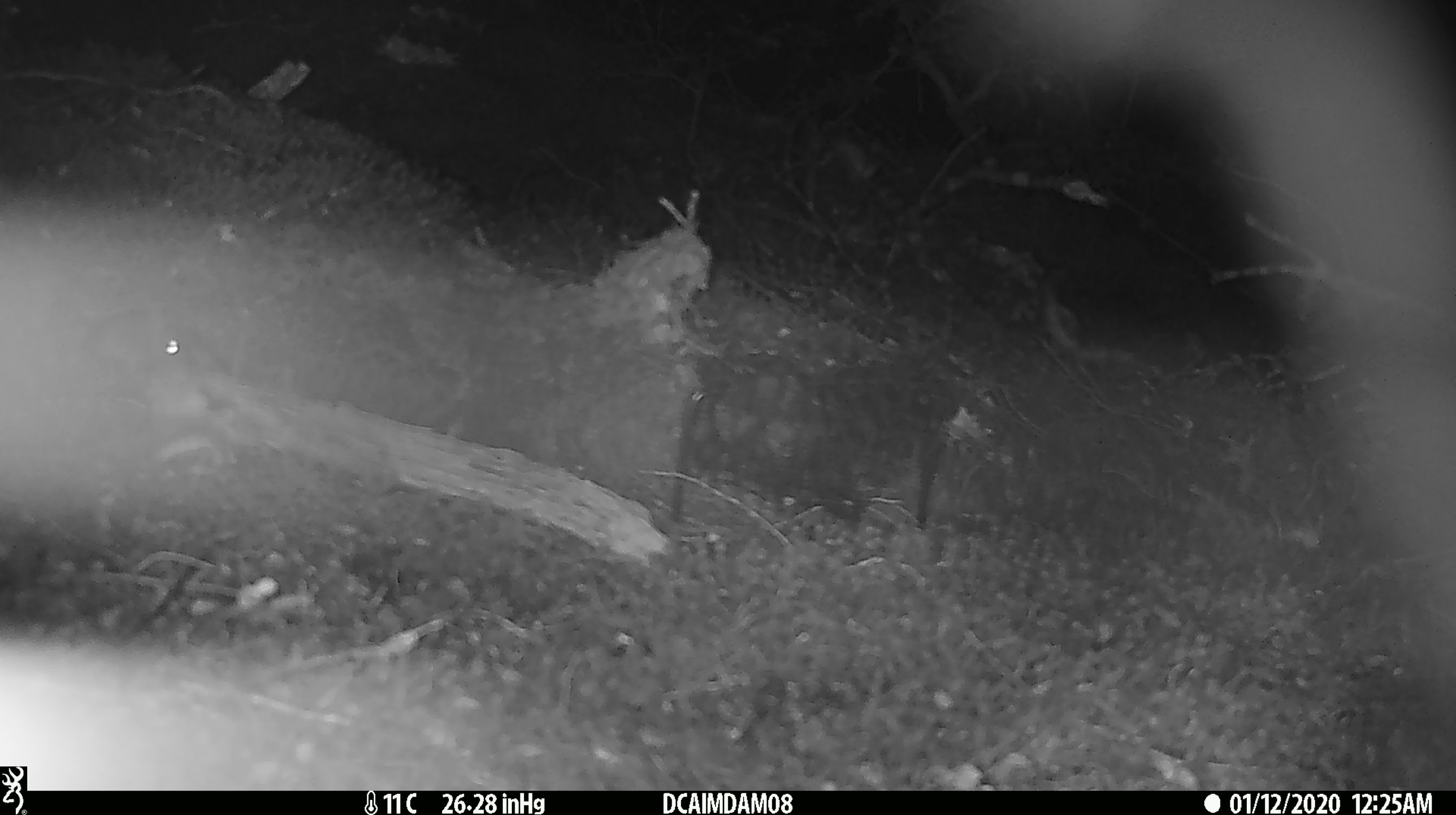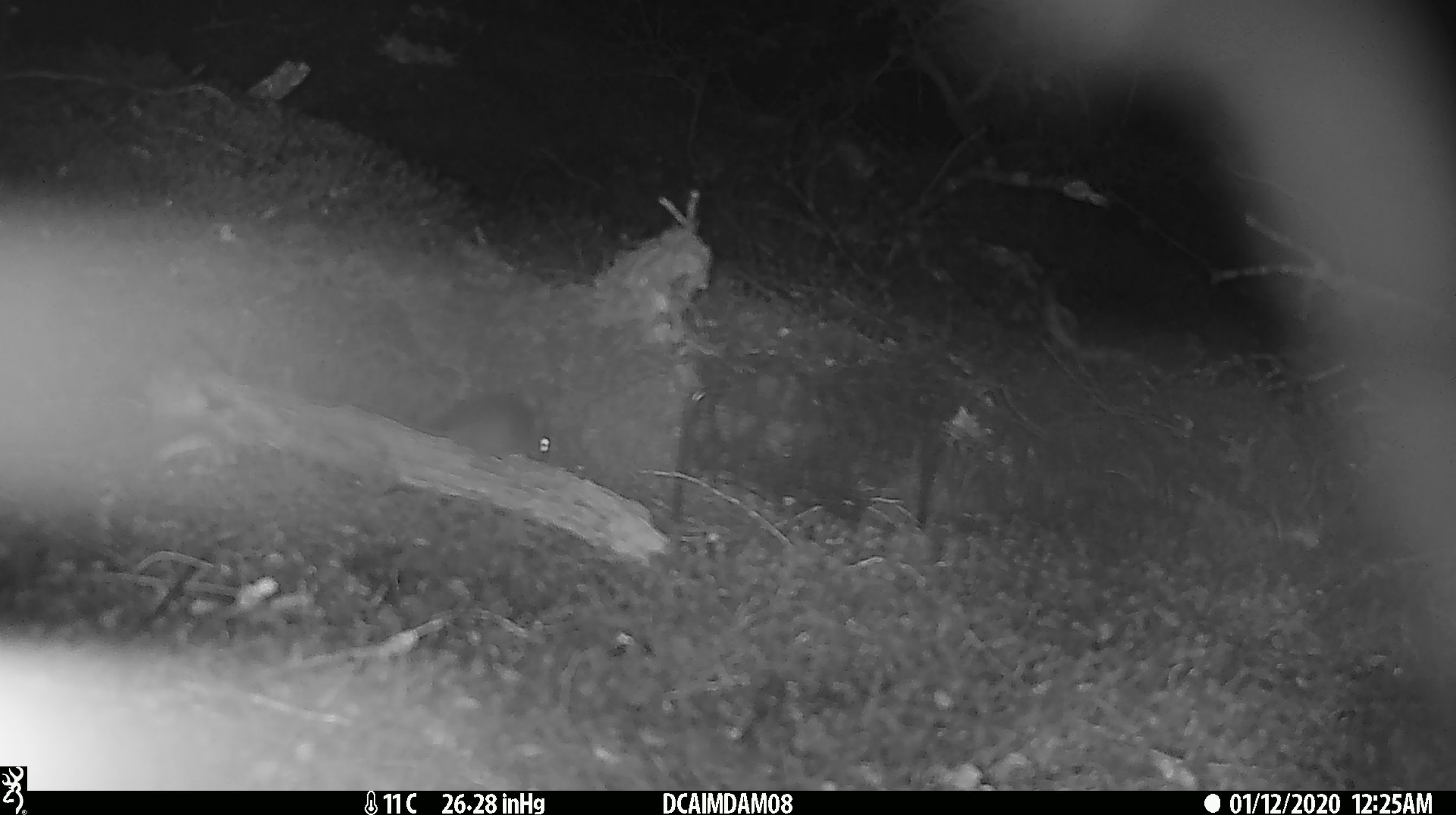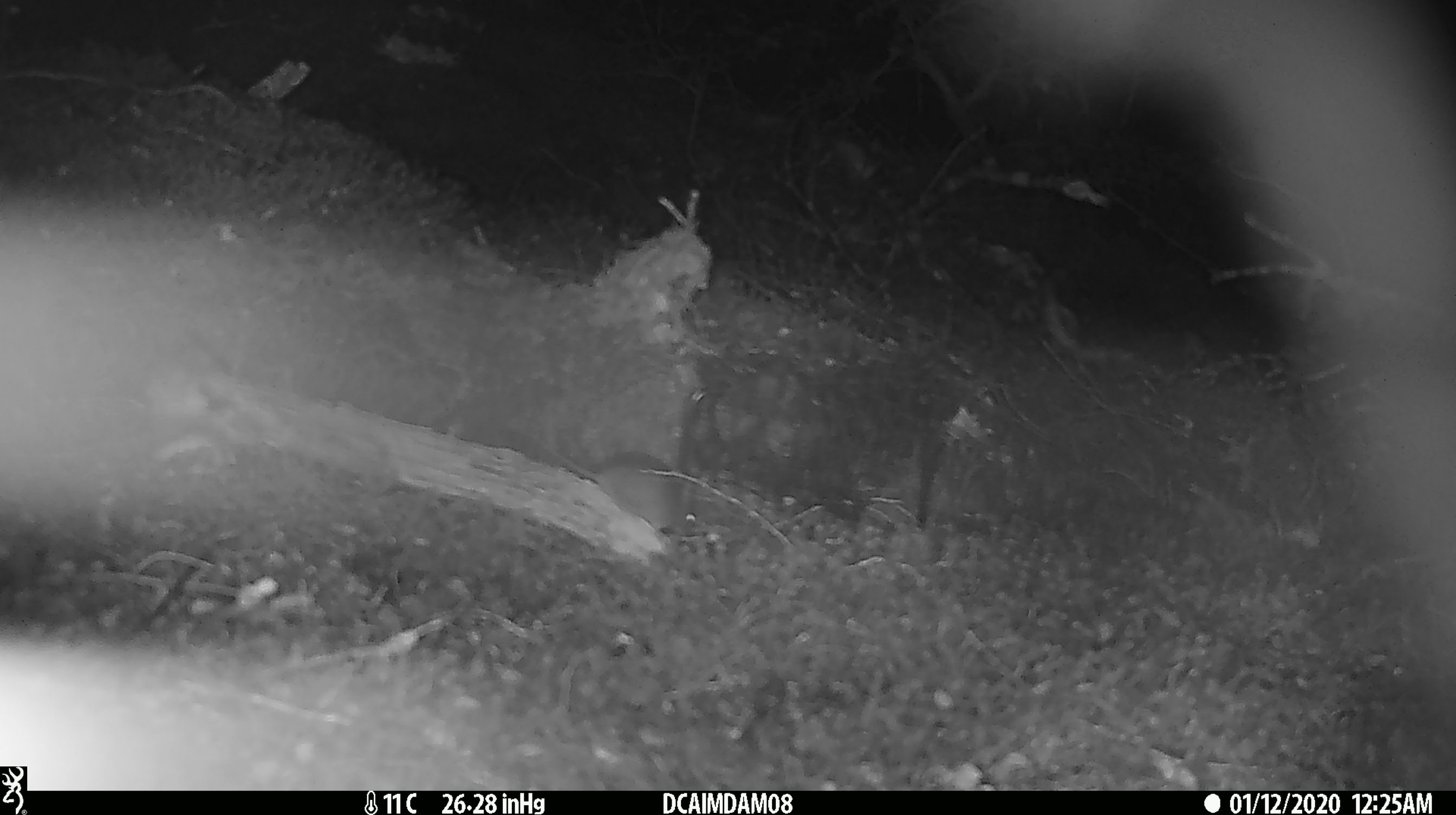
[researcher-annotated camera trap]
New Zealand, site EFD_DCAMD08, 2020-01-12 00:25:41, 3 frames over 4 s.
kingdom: Animalia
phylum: Chordata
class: Mammalia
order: Rodentia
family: Muridae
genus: Mus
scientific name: Mus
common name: mouse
Mouse (Mus).